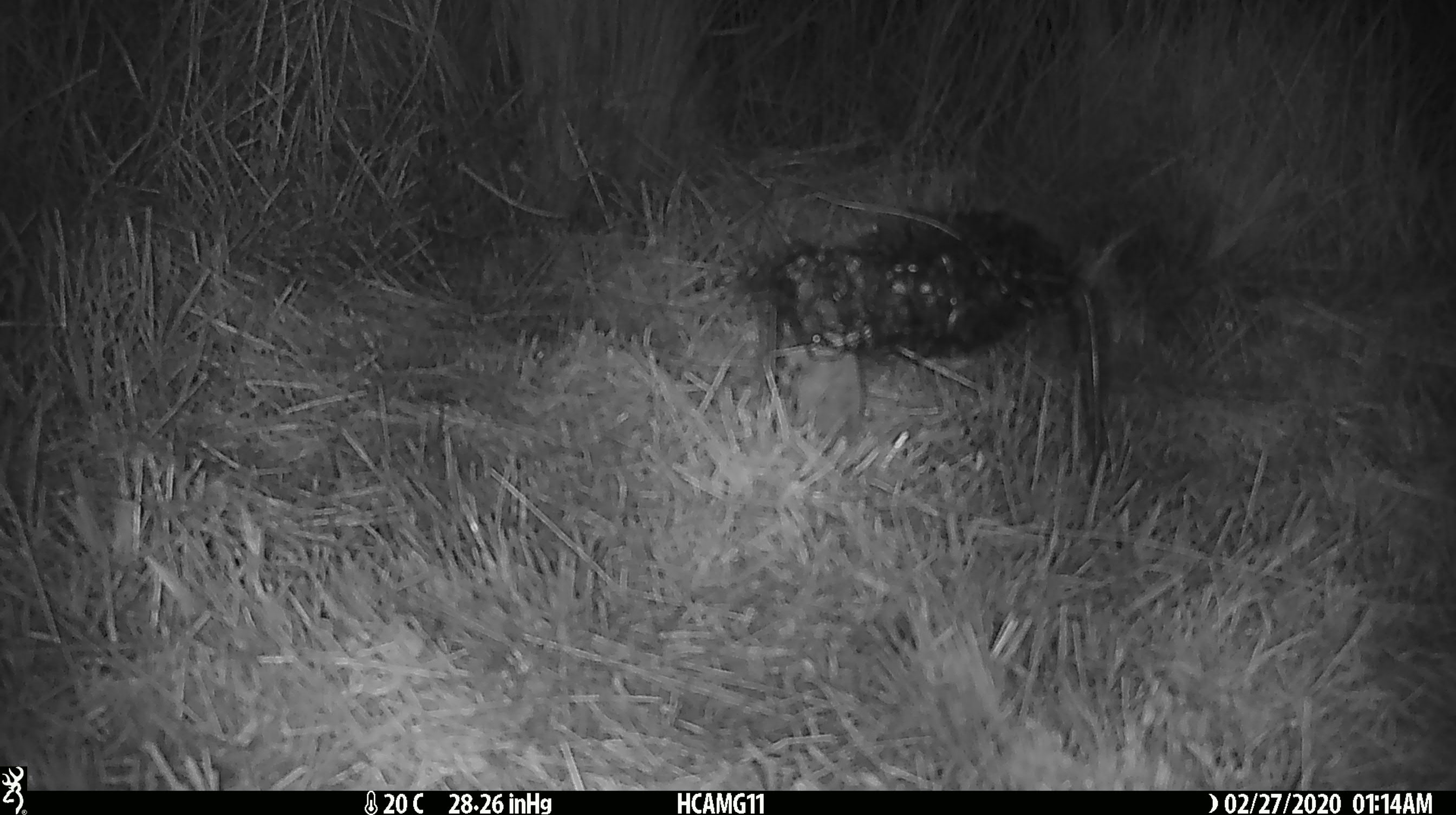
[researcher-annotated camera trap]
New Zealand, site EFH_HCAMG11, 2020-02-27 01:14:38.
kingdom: Animalia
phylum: Chordata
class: Mammalia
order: Rodentia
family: Muridae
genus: Mus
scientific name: Mus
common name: mouse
Mouse (Mus).